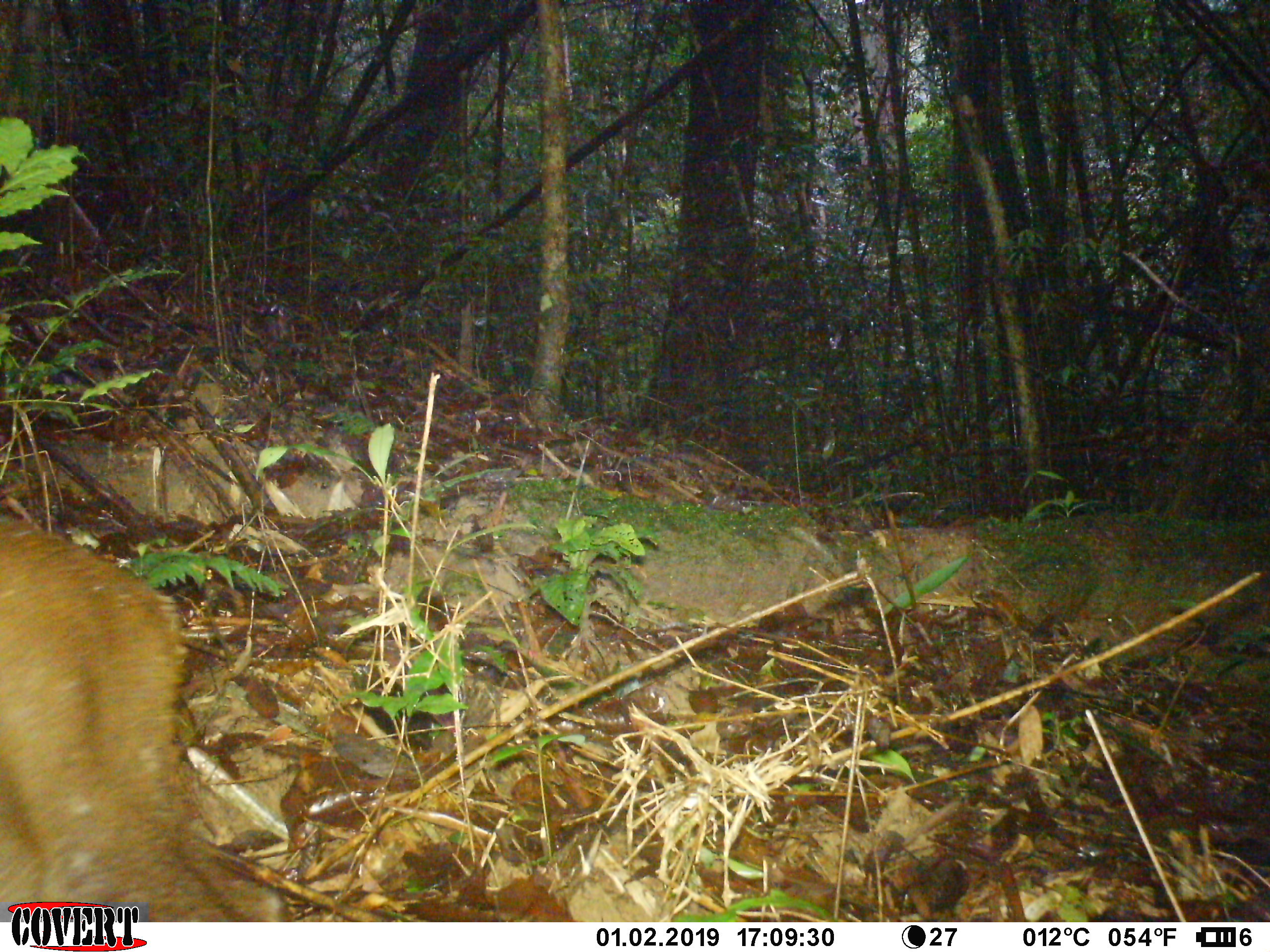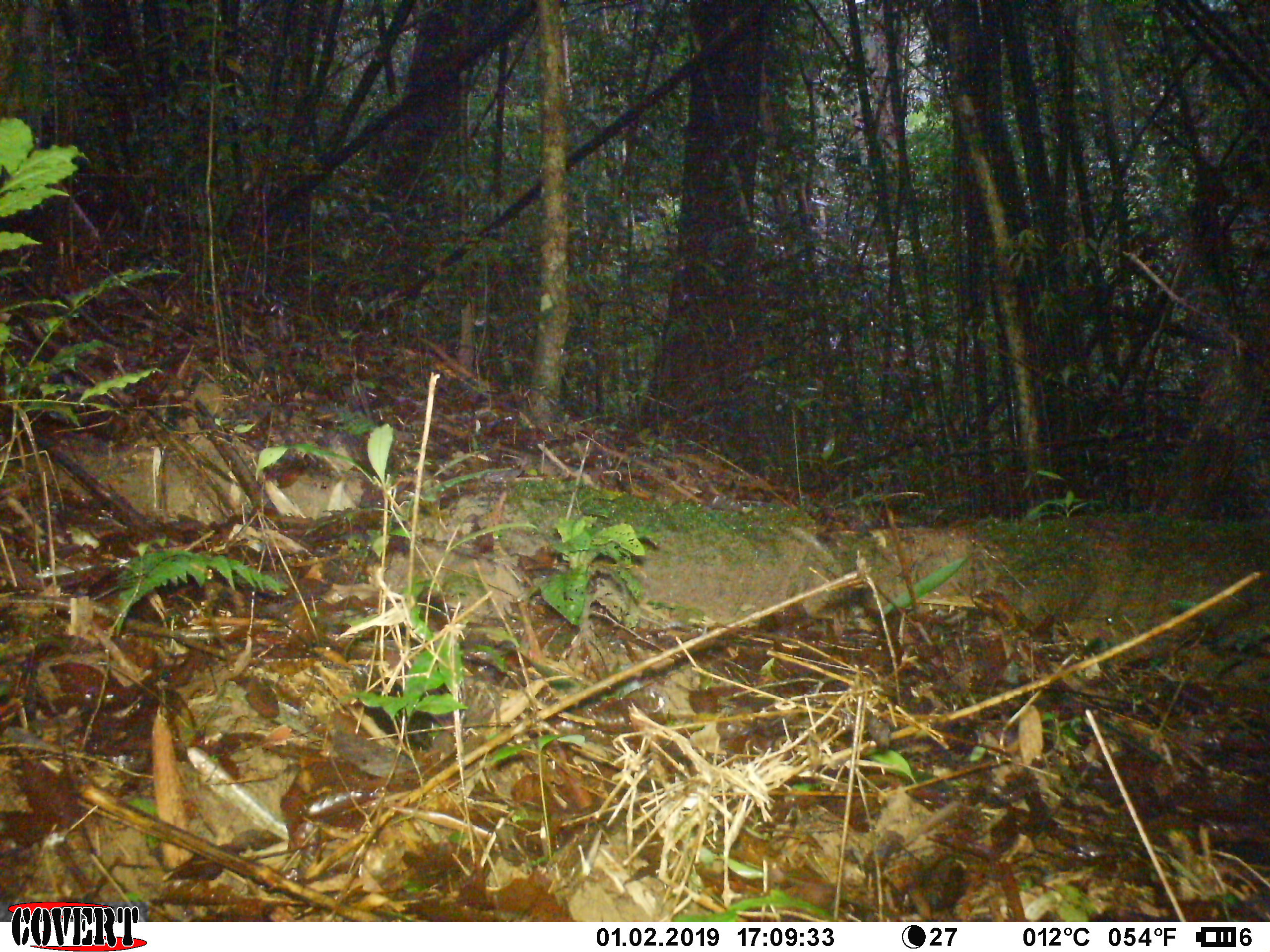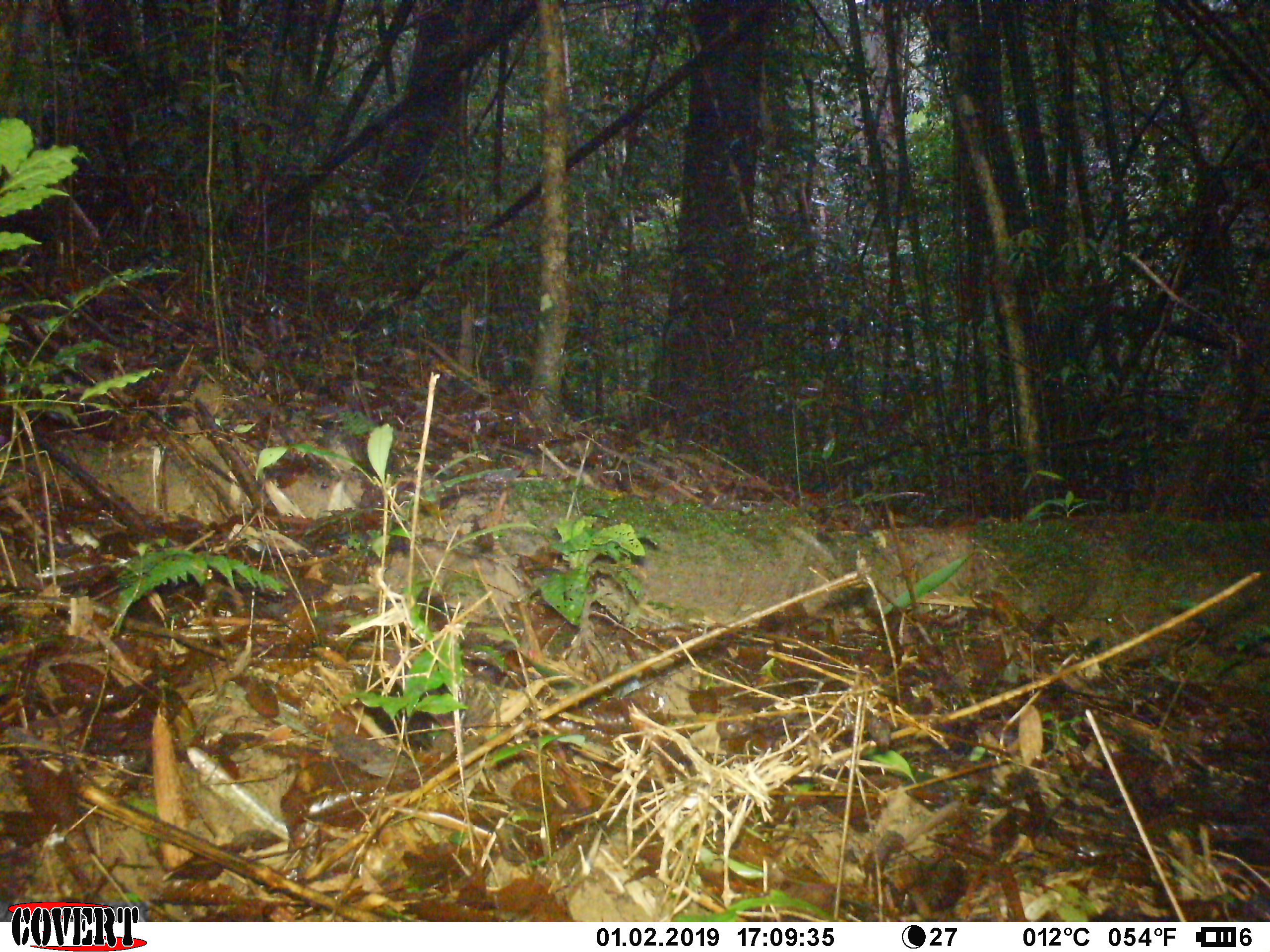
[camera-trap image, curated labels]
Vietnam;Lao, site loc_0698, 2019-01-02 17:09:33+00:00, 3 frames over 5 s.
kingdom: Animalia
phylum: Chordata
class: Mammalia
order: Artiodactyla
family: Cervidae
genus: Muntiacus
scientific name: Muntiacus rooseveltorum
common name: roosevelt's muntjac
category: roosevelts muntjac group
Roosevelts muntjac group (roosevelt's muntjac) (Muntiacus rooseveltorum). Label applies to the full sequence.